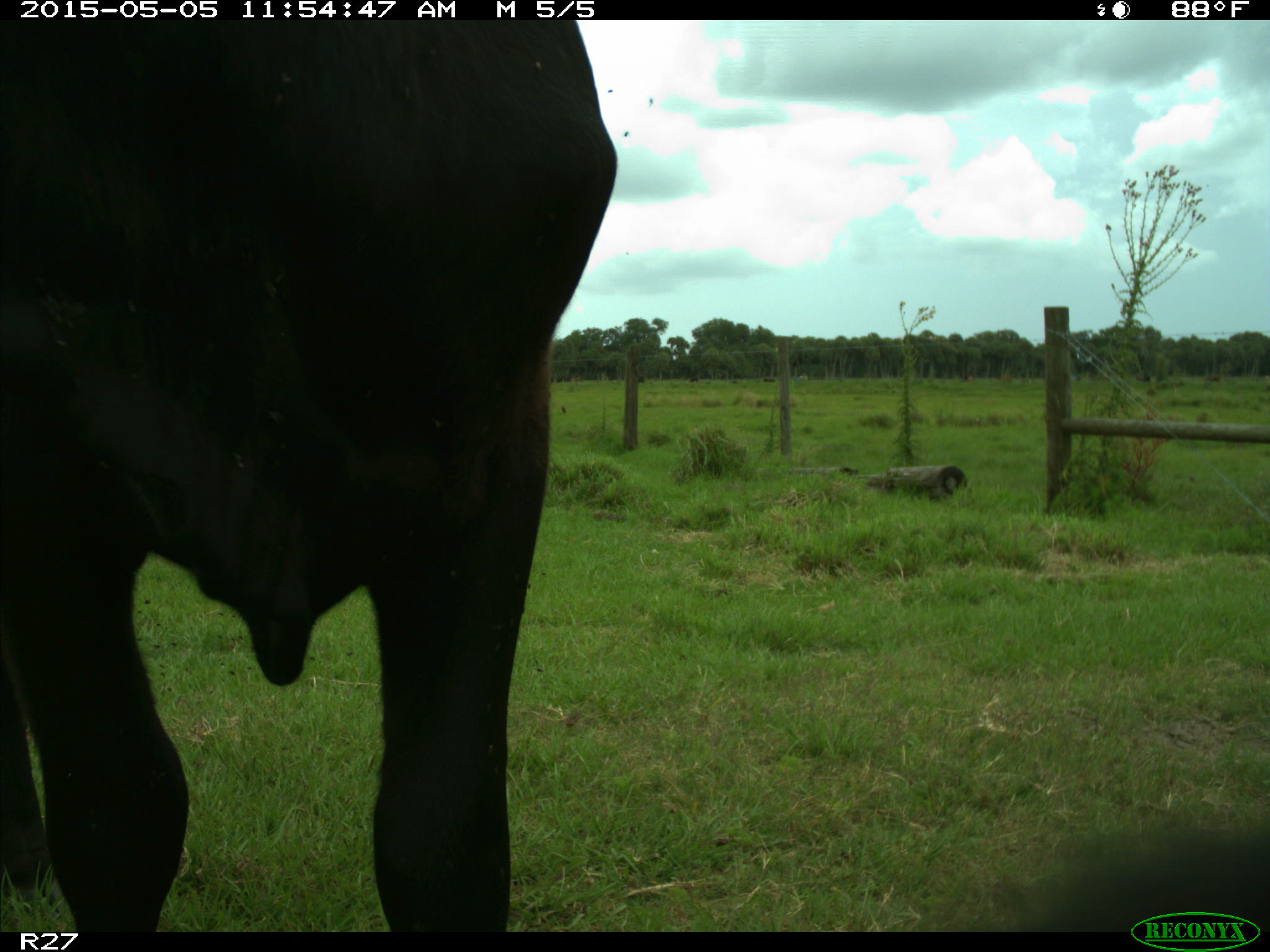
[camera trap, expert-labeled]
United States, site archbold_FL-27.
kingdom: Animalia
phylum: Chordata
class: Mammalia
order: Artiodactyla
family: Bovidae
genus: Bos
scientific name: Bos taurus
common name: domestic cow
Bos taurus (domestic cow).